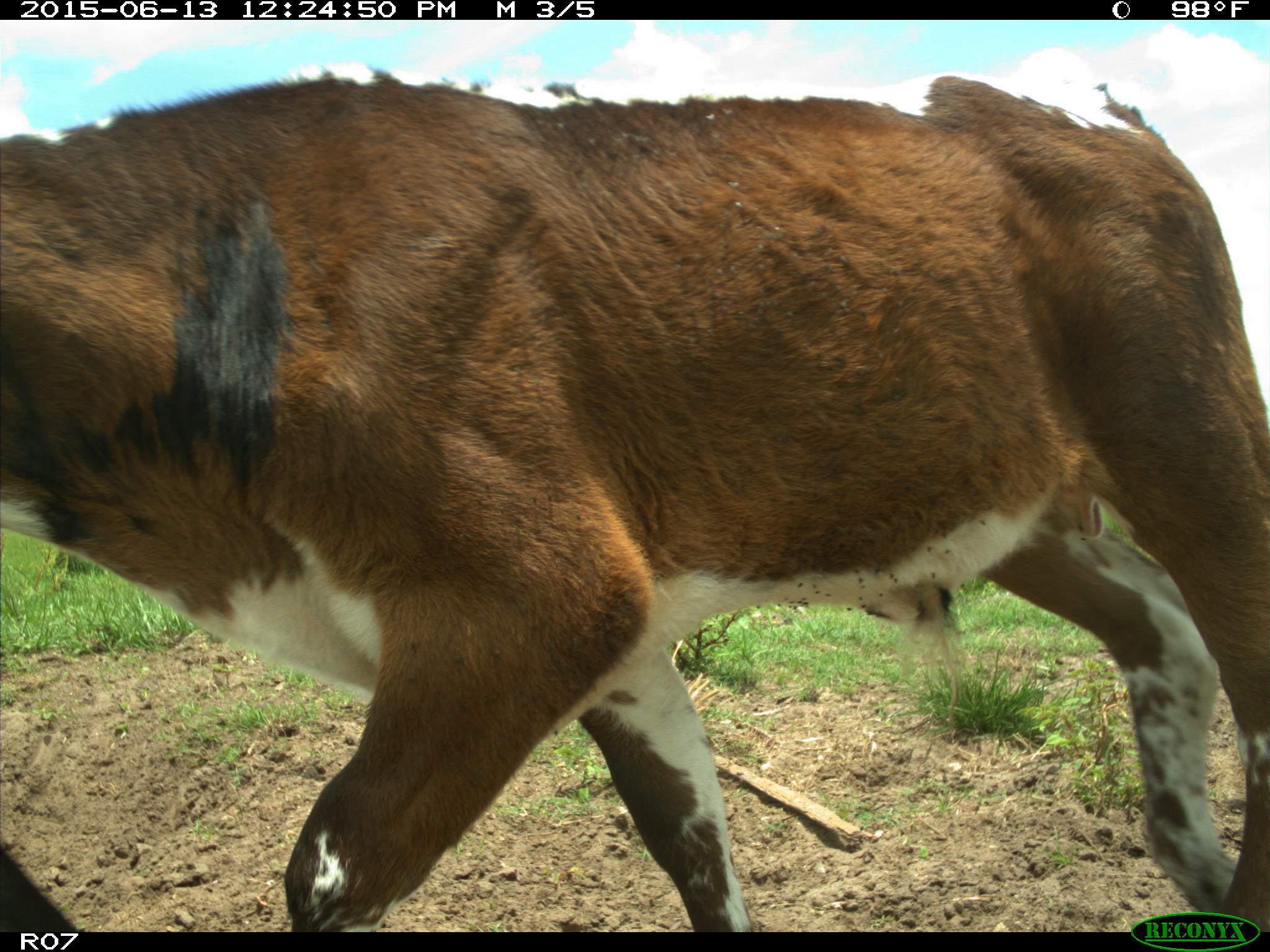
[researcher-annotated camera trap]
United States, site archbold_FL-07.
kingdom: Animalia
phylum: Chordata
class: Mammalia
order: Artiodactyla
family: Bovidae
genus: Bos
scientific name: Bos taurus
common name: domestic cow